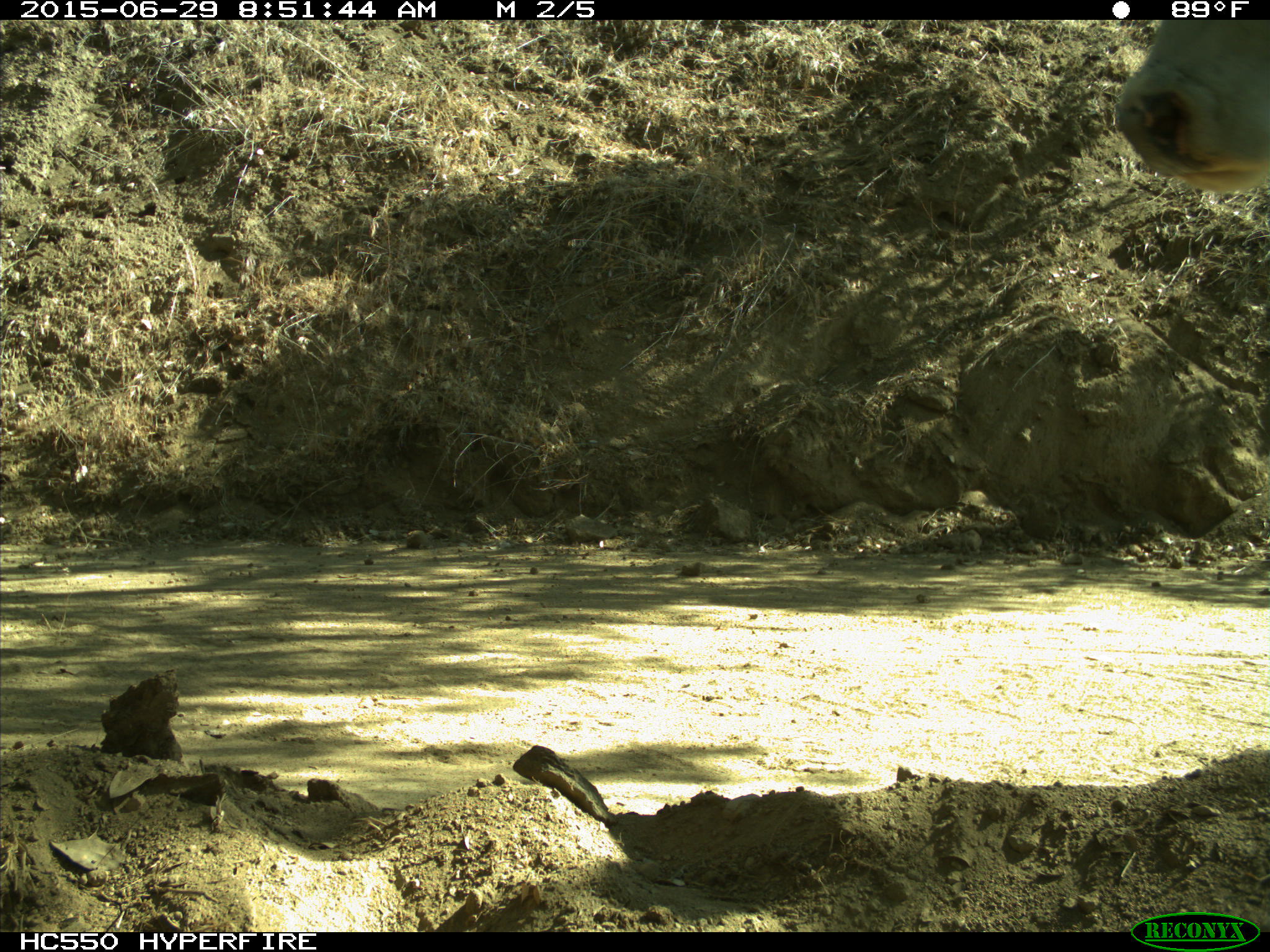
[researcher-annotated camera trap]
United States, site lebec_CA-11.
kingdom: Animalia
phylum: Chordata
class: Mammalia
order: Artiodactyla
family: Bovidae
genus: Bos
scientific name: Bos taurus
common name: domestic cow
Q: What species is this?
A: Bos taurus (domestic cow).